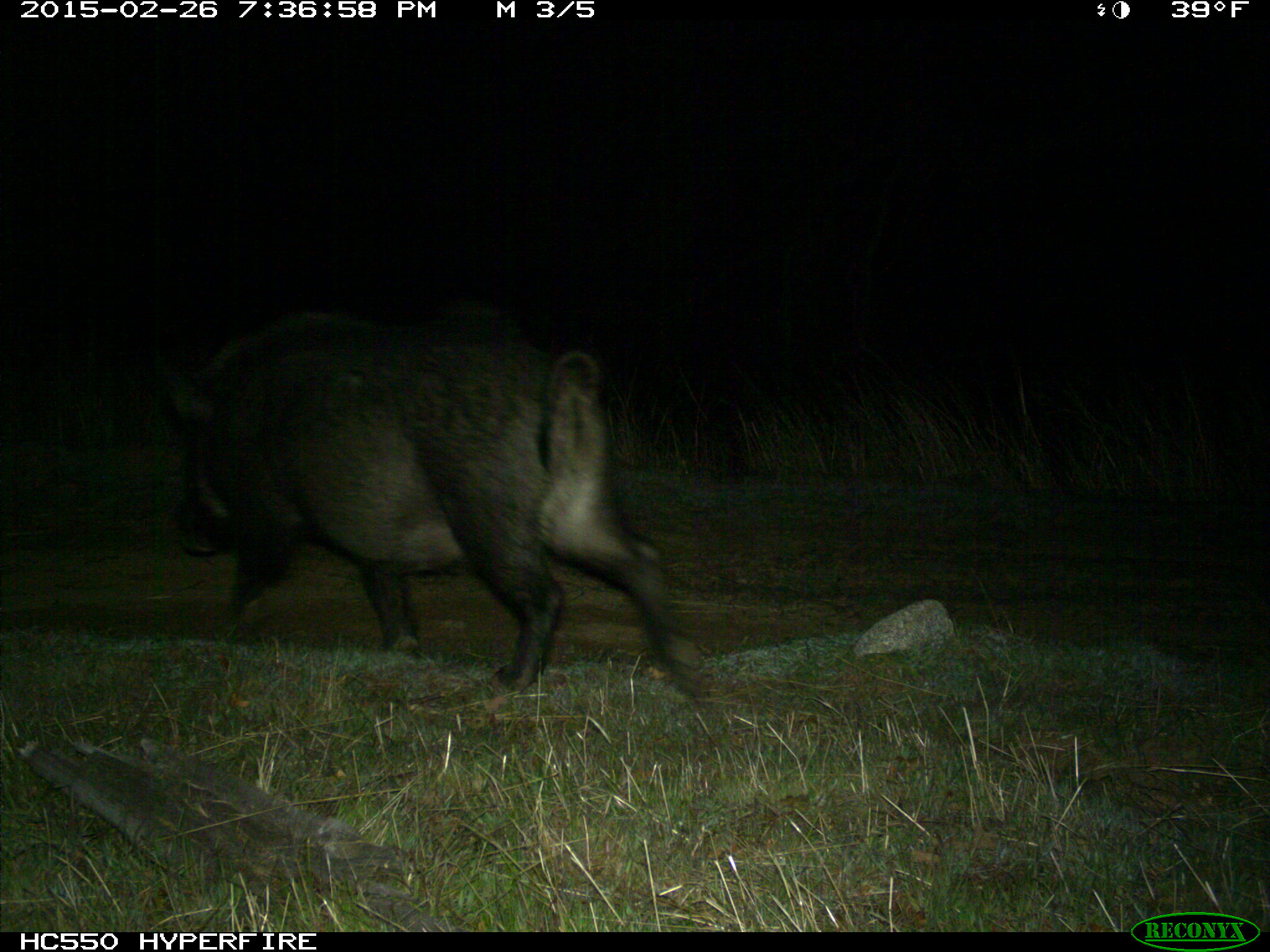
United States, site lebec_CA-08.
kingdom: Animalia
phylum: Chordata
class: Mammalia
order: Artiodactyla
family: Suidae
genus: Sus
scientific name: Sus scrofa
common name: wild boar